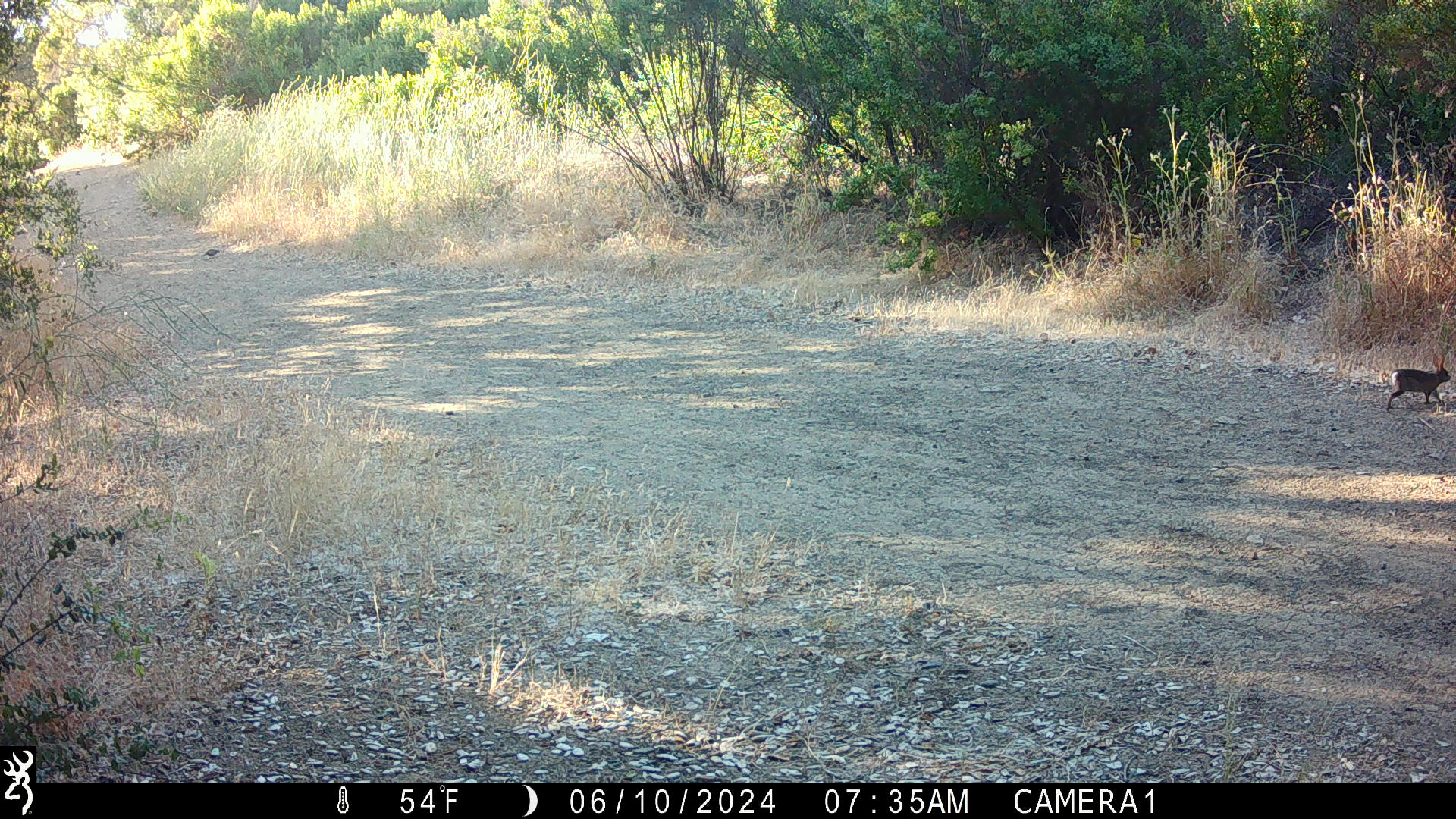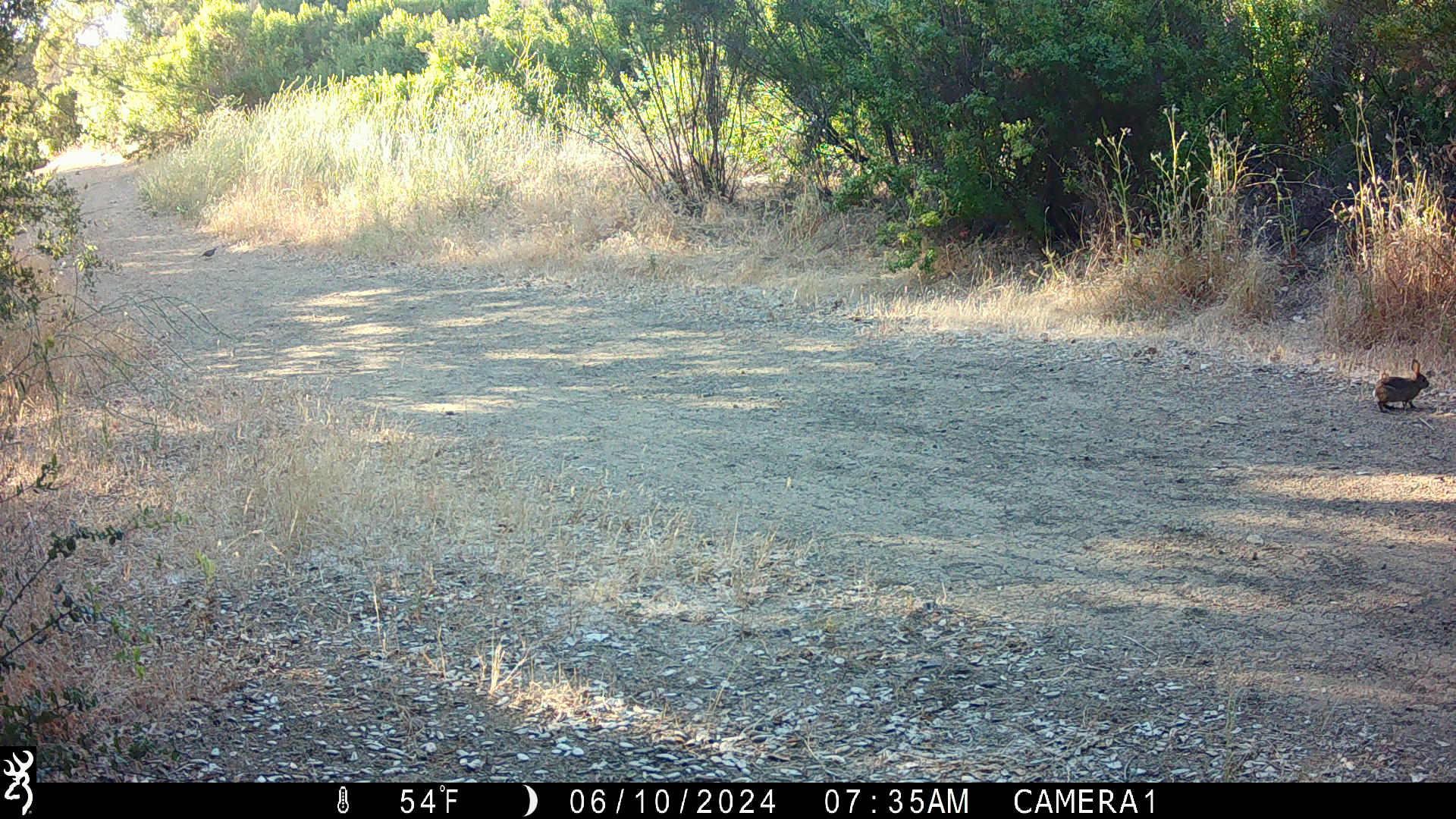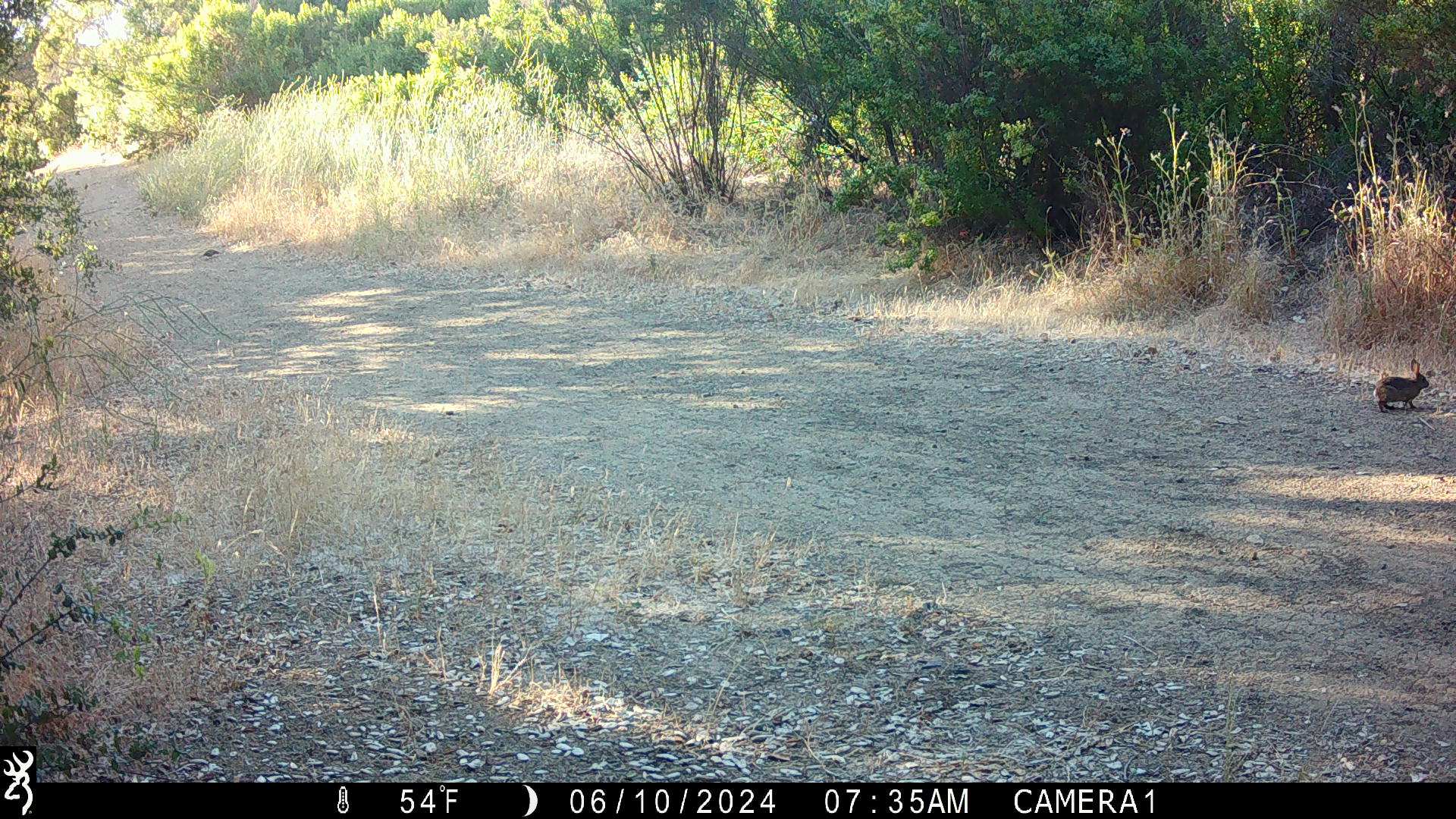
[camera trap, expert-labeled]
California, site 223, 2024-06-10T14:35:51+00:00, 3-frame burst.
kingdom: Animalia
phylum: Chordata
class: Mammalia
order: Lagomorpha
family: Leporidae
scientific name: Leporidae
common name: rabbit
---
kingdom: Animalia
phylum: Chordata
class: Aves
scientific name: Aves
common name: bird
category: unknown bird